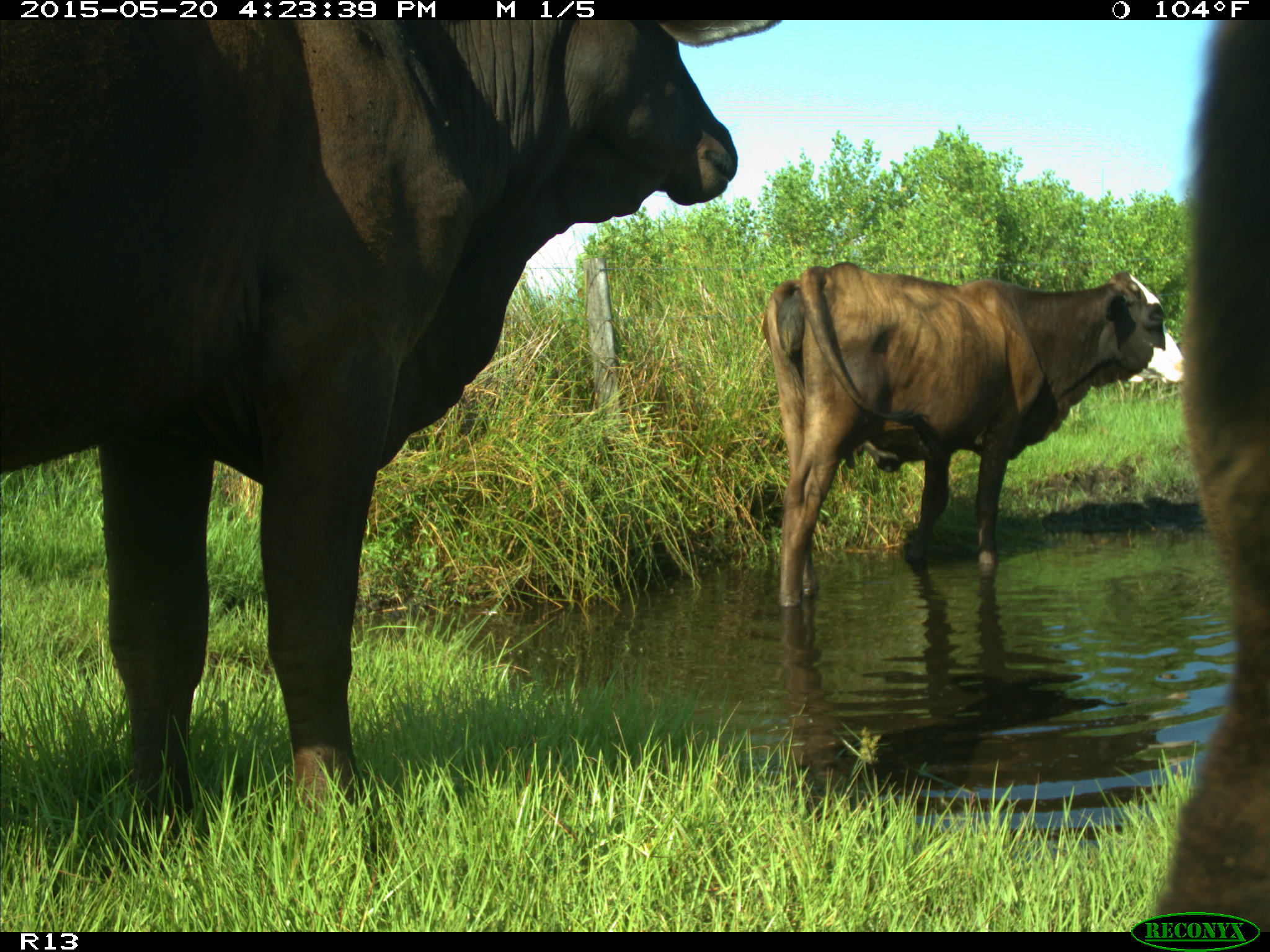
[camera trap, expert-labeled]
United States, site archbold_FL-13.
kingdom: Animalia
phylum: Chordata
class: Mammalia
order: Artiodactyla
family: Bovidae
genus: Bos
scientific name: Bos taurus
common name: domestic cow